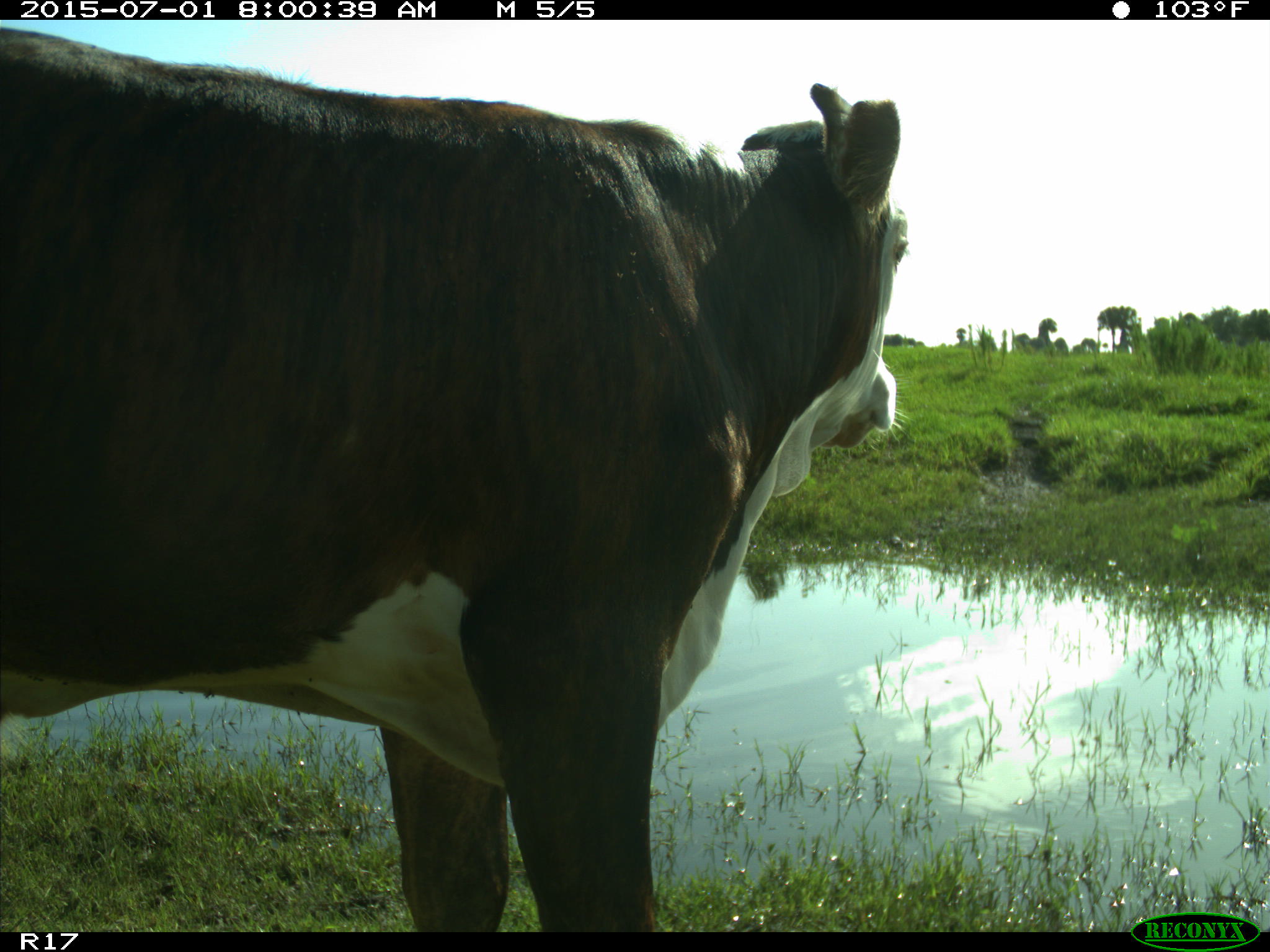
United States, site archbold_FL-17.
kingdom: Animalia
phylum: Chordata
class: Mammalia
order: Artiodactyla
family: Bovidae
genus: Bos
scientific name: Bos taurus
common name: domestic cow